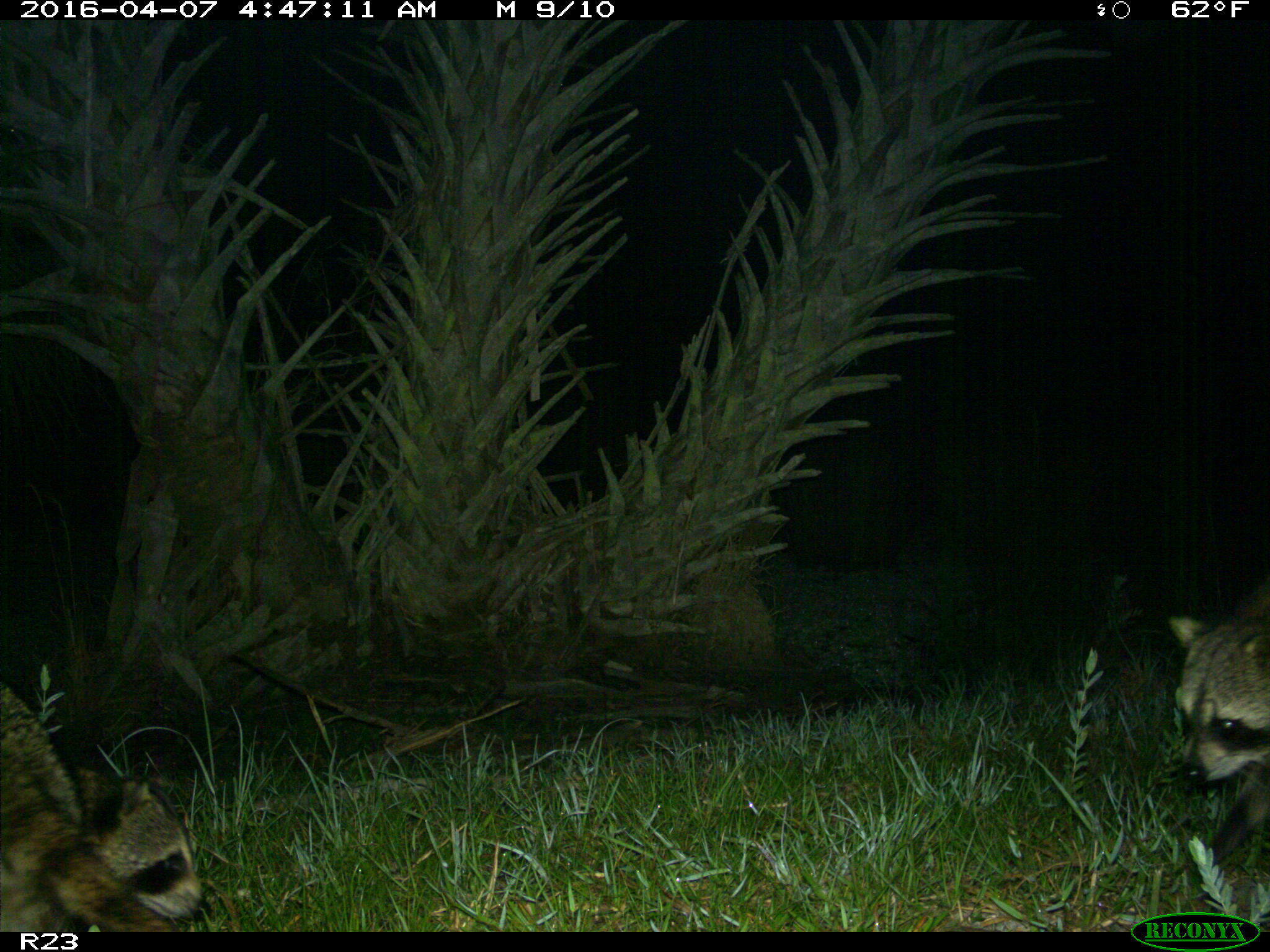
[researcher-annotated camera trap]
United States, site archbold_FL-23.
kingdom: Animalia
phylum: Chordata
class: Mammalia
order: Carnivora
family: Procyonidae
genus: Procyon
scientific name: Procyon lotor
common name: common raccoon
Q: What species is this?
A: Procyon lotor (common raccoon).